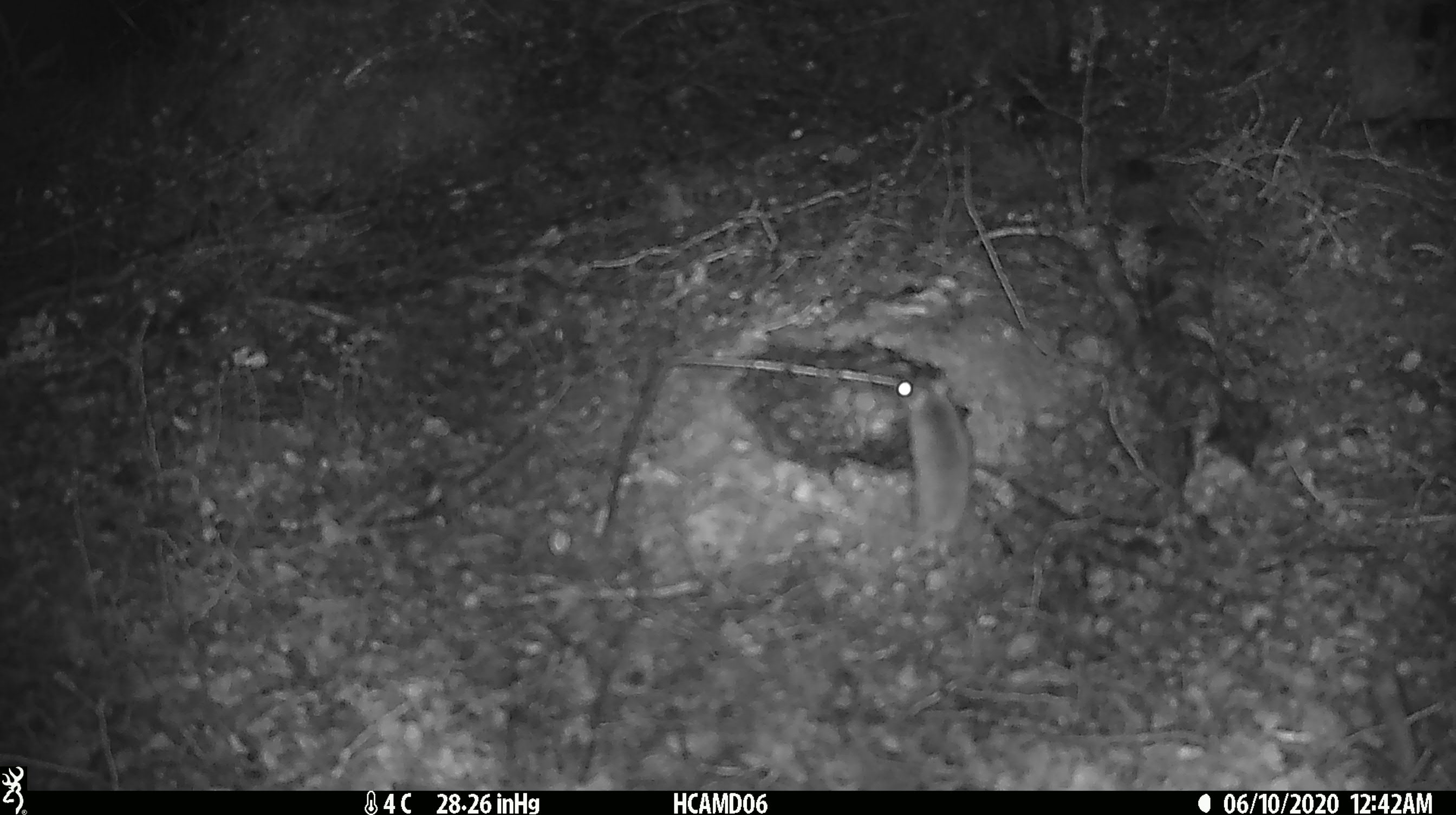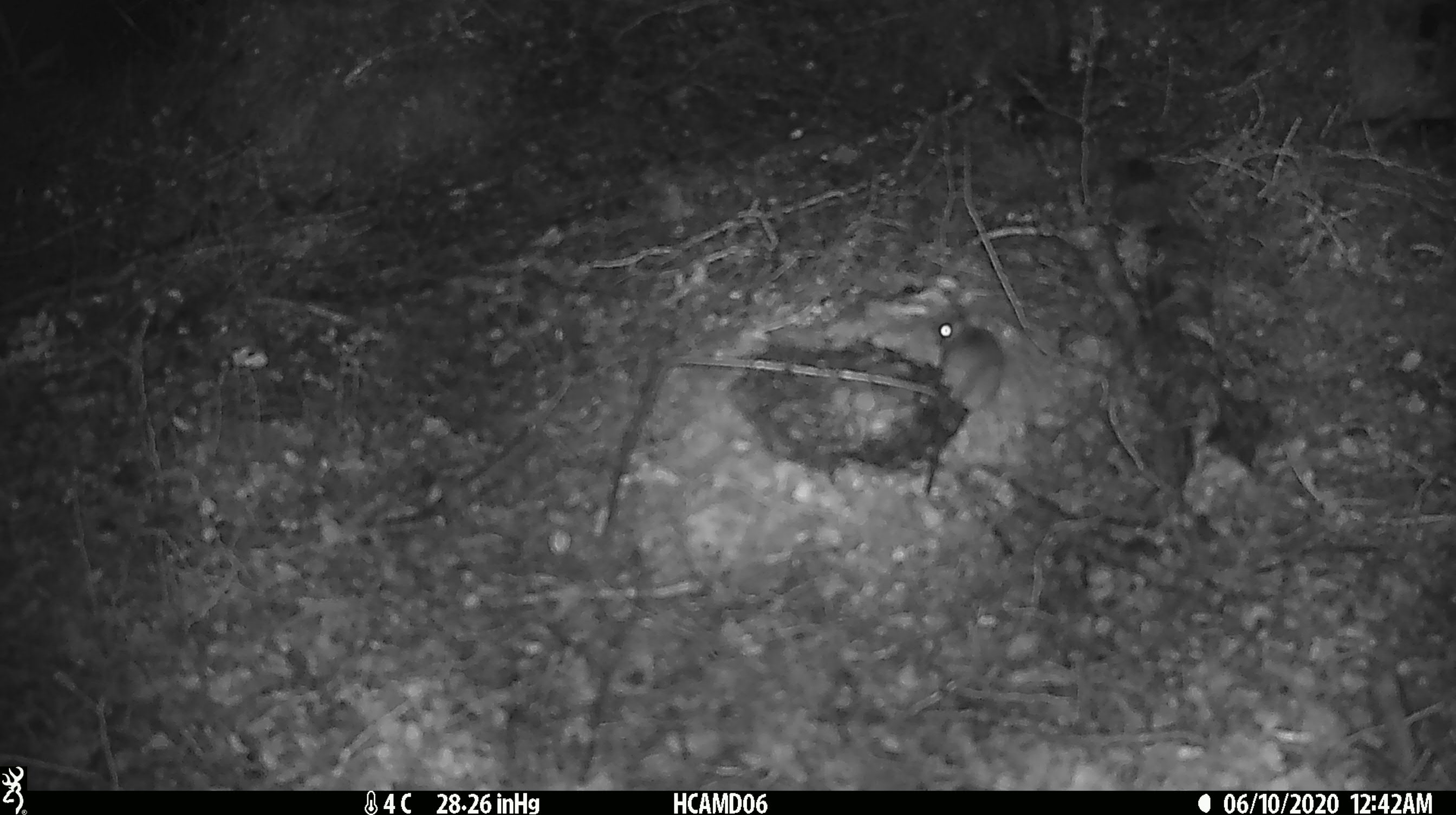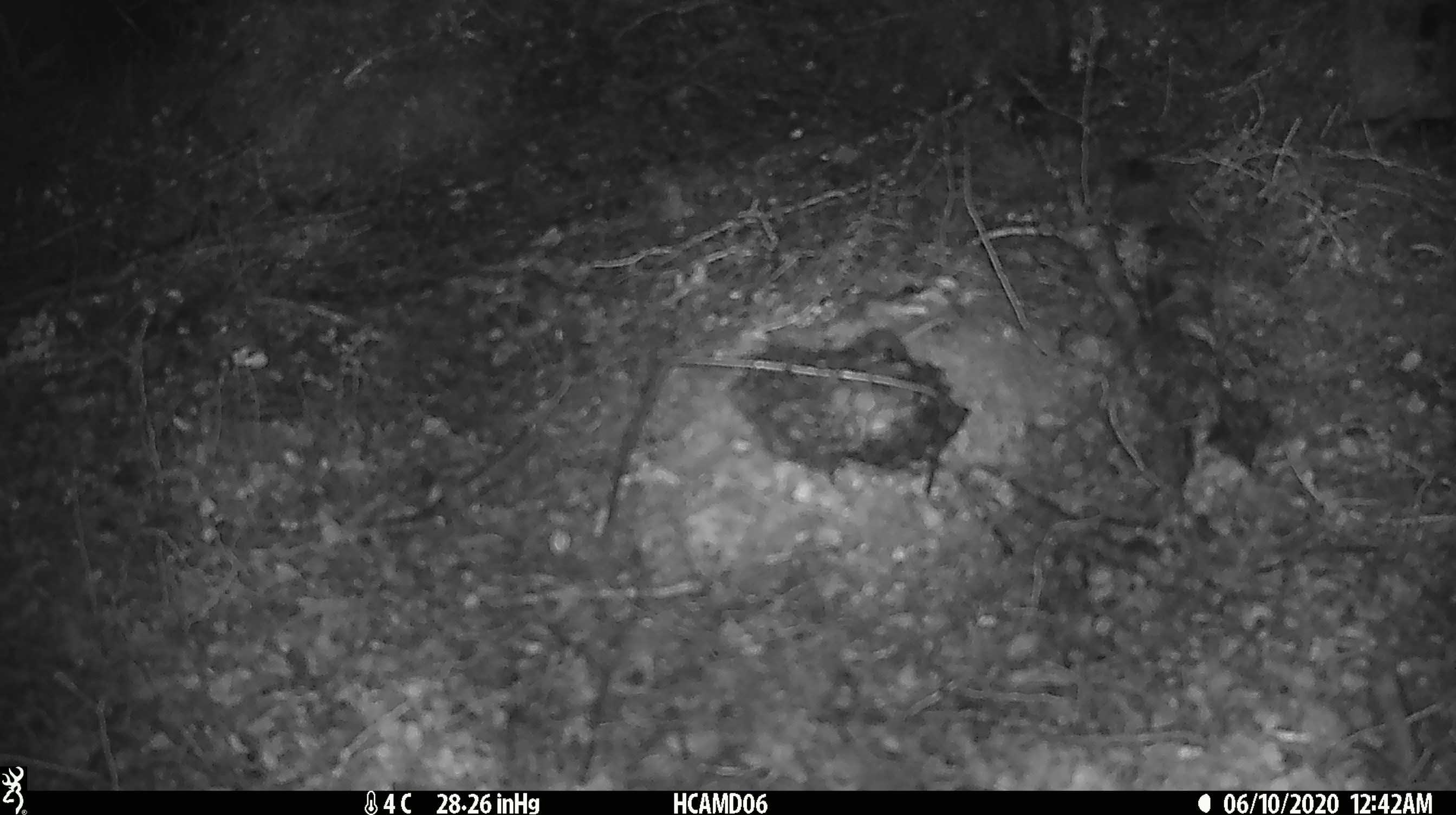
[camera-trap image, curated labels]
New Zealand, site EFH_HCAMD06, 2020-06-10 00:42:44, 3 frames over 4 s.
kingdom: Animalia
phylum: Chordata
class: Mammalia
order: Rodentia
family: Muridae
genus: Mus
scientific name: Mus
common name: mouse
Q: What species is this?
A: Mouse (Mus).